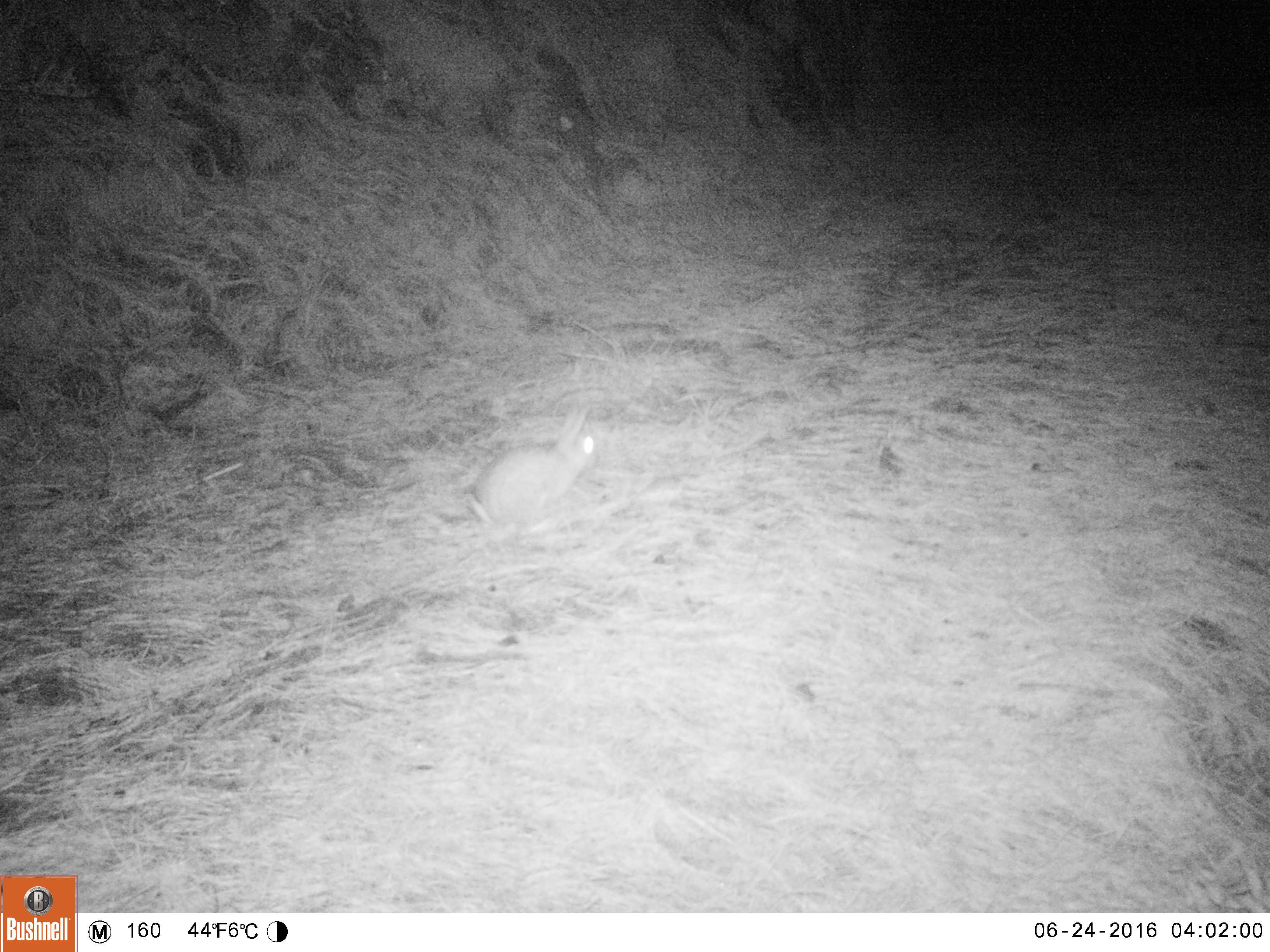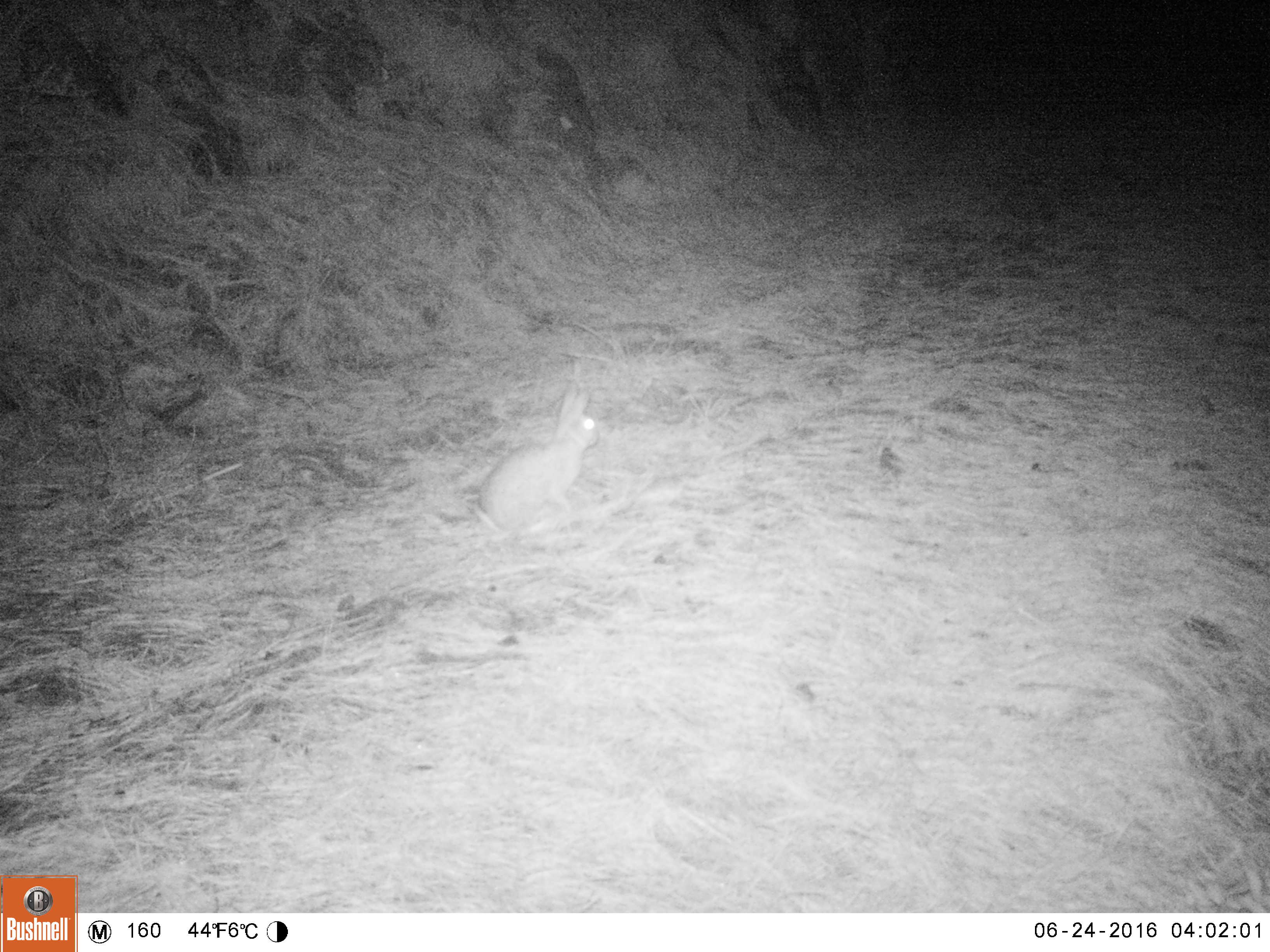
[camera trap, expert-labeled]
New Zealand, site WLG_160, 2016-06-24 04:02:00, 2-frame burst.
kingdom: Animalia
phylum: Chordata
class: Mammalia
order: Lagomorpha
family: Leporidae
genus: Oryctolagus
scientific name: Oryctolagus cuniculus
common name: european rabbit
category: rabbit